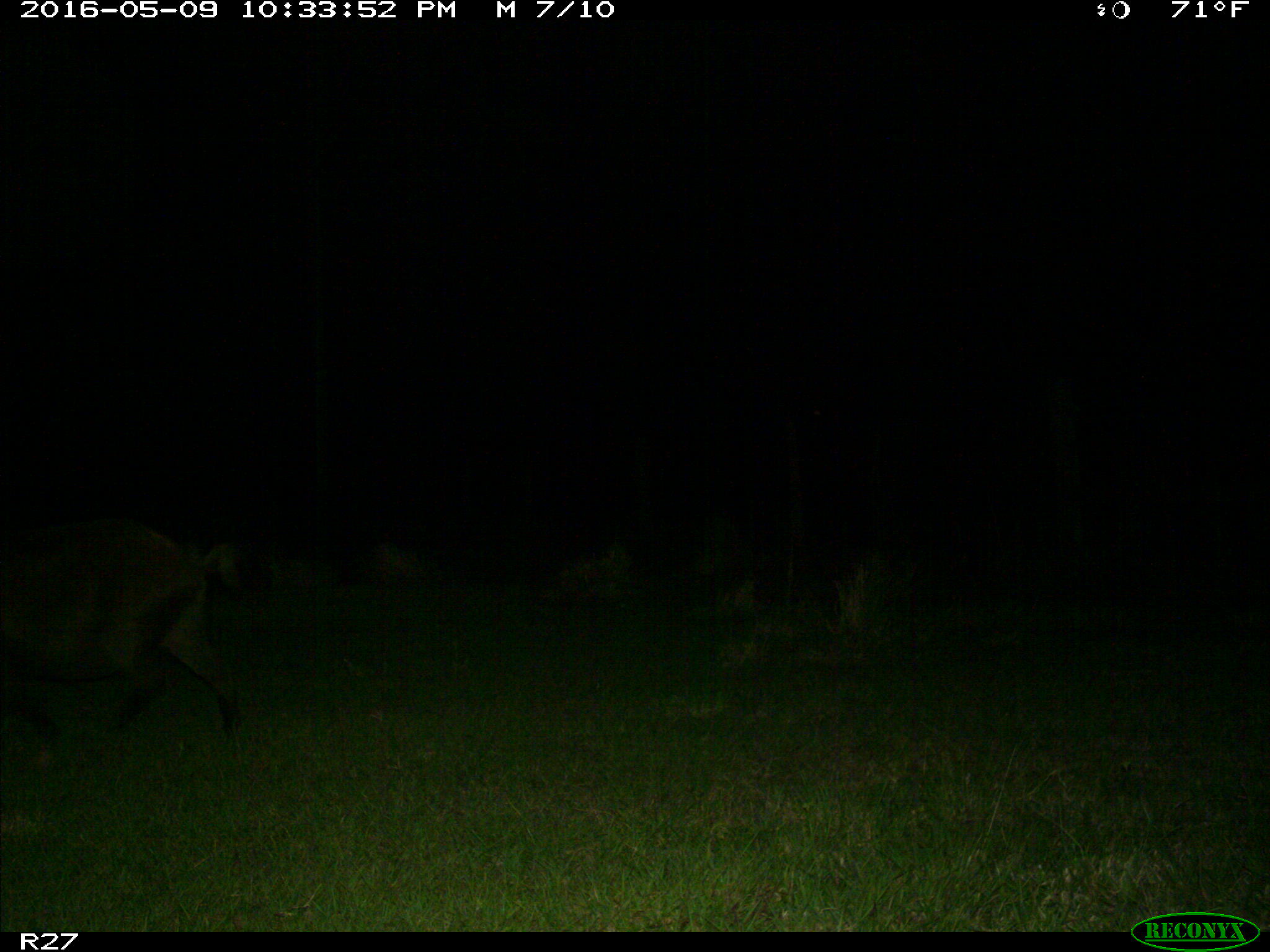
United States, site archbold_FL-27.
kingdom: Animalia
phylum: Chordata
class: Mammalia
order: Artiodactyla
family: Suidae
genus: Sus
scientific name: Sus scrofa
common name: wild boar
Sus scrofa (wild boar).